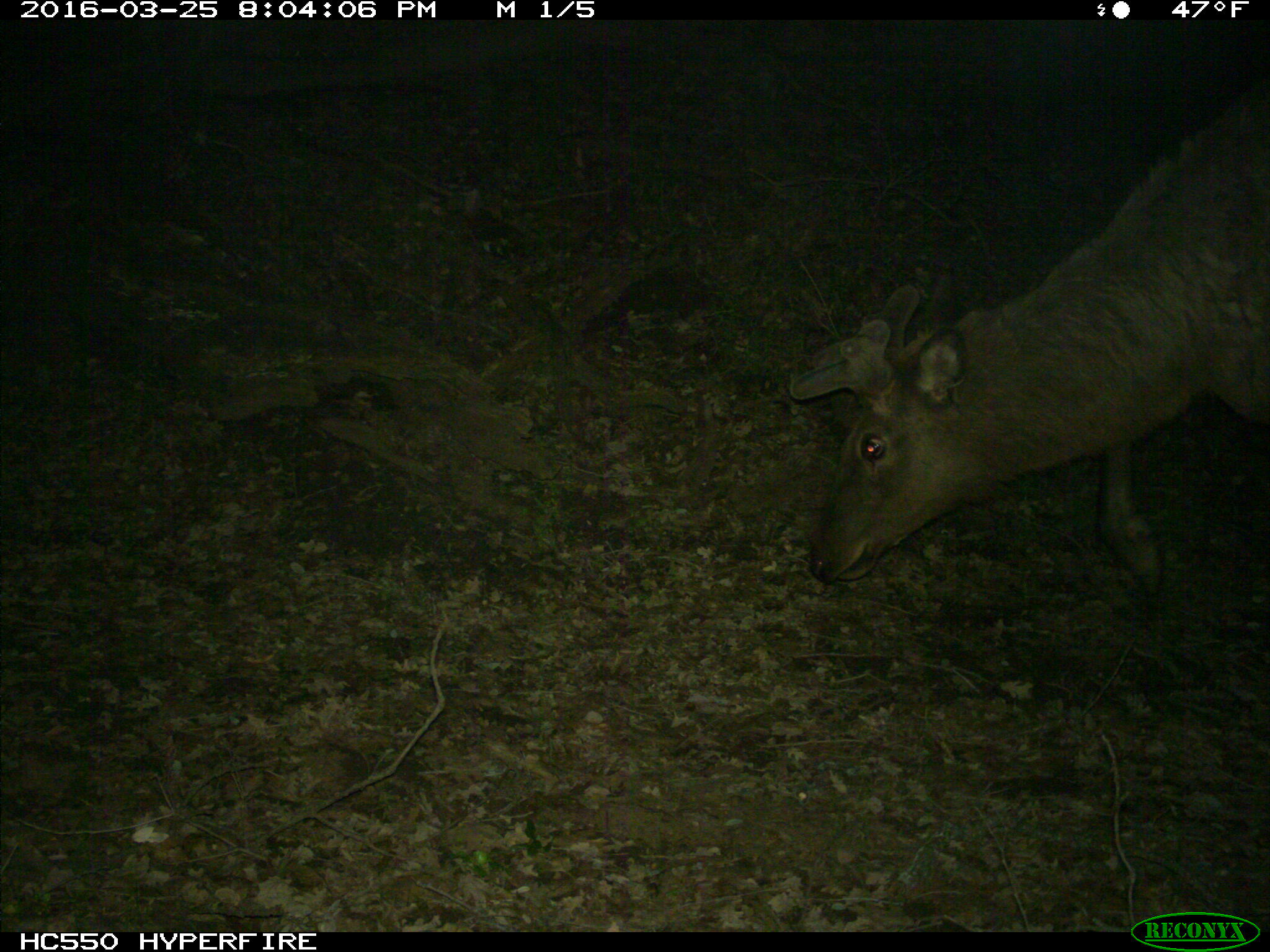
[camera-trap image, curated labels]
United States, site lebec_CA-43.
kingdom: Animalia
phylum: Chordata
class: Mammalia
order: Artiodactyla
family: Cervidae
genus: Cervus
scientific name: Cervus canadensis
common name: elk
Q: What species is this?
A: Cervus canadensis (elk).